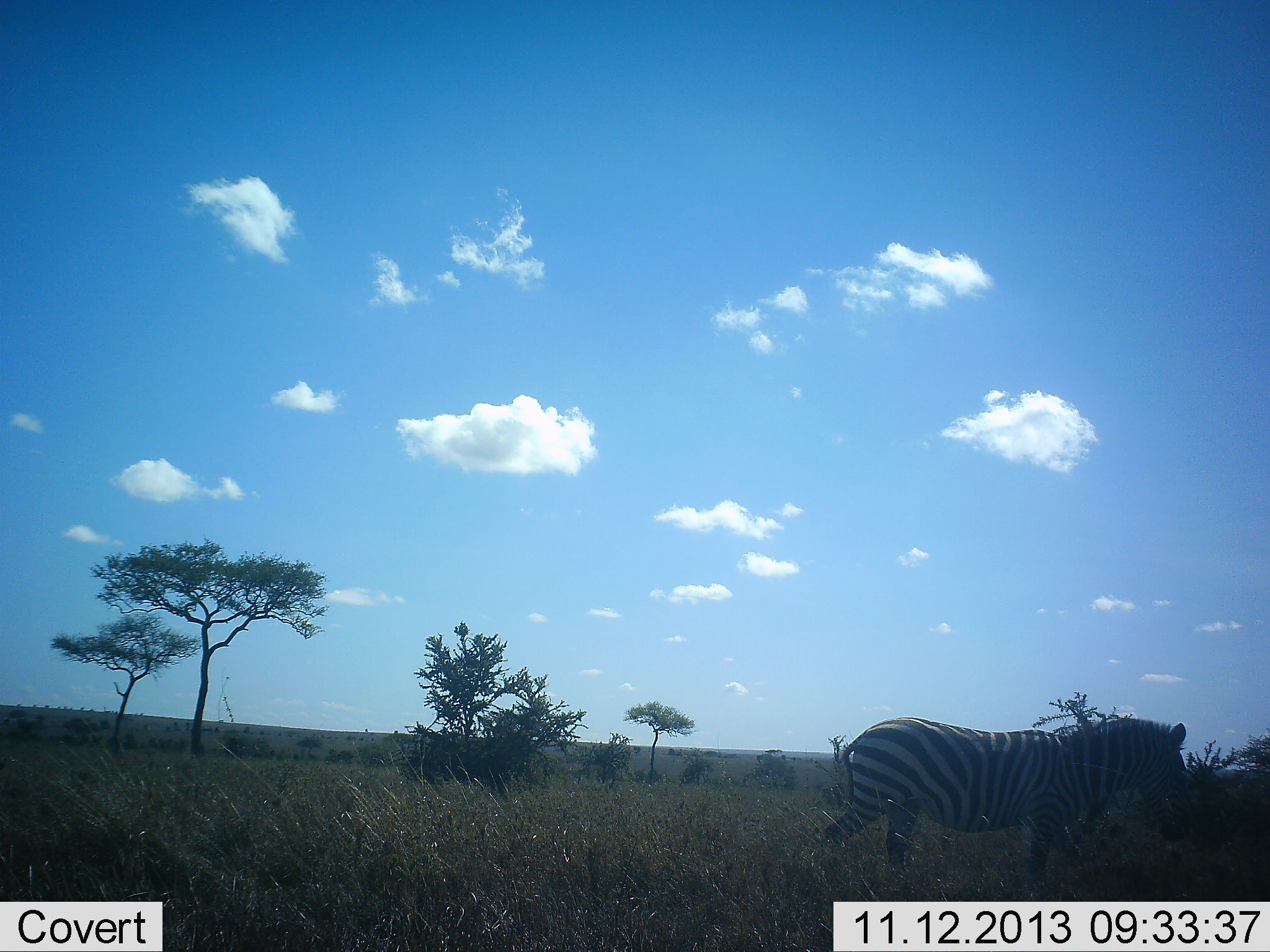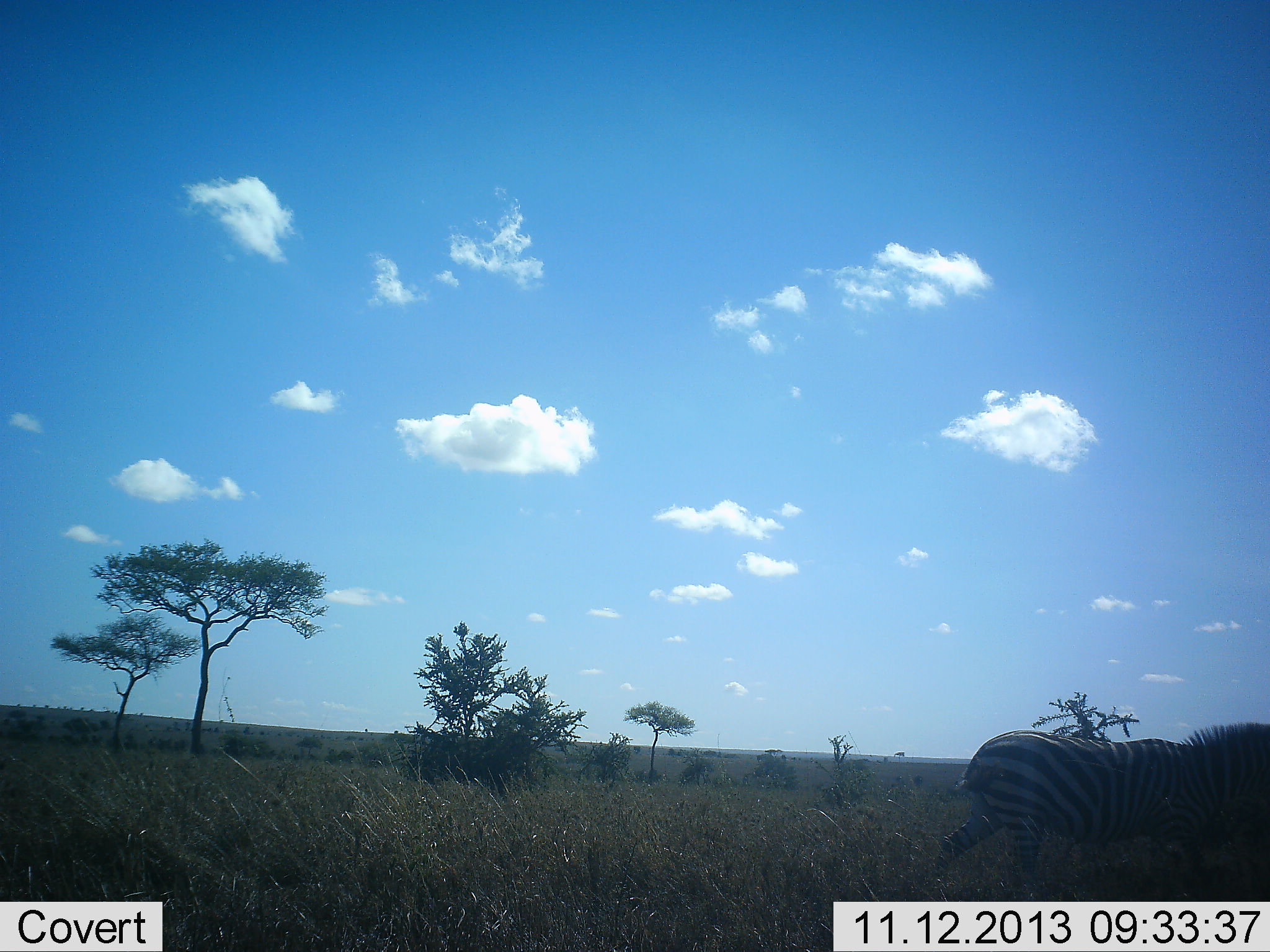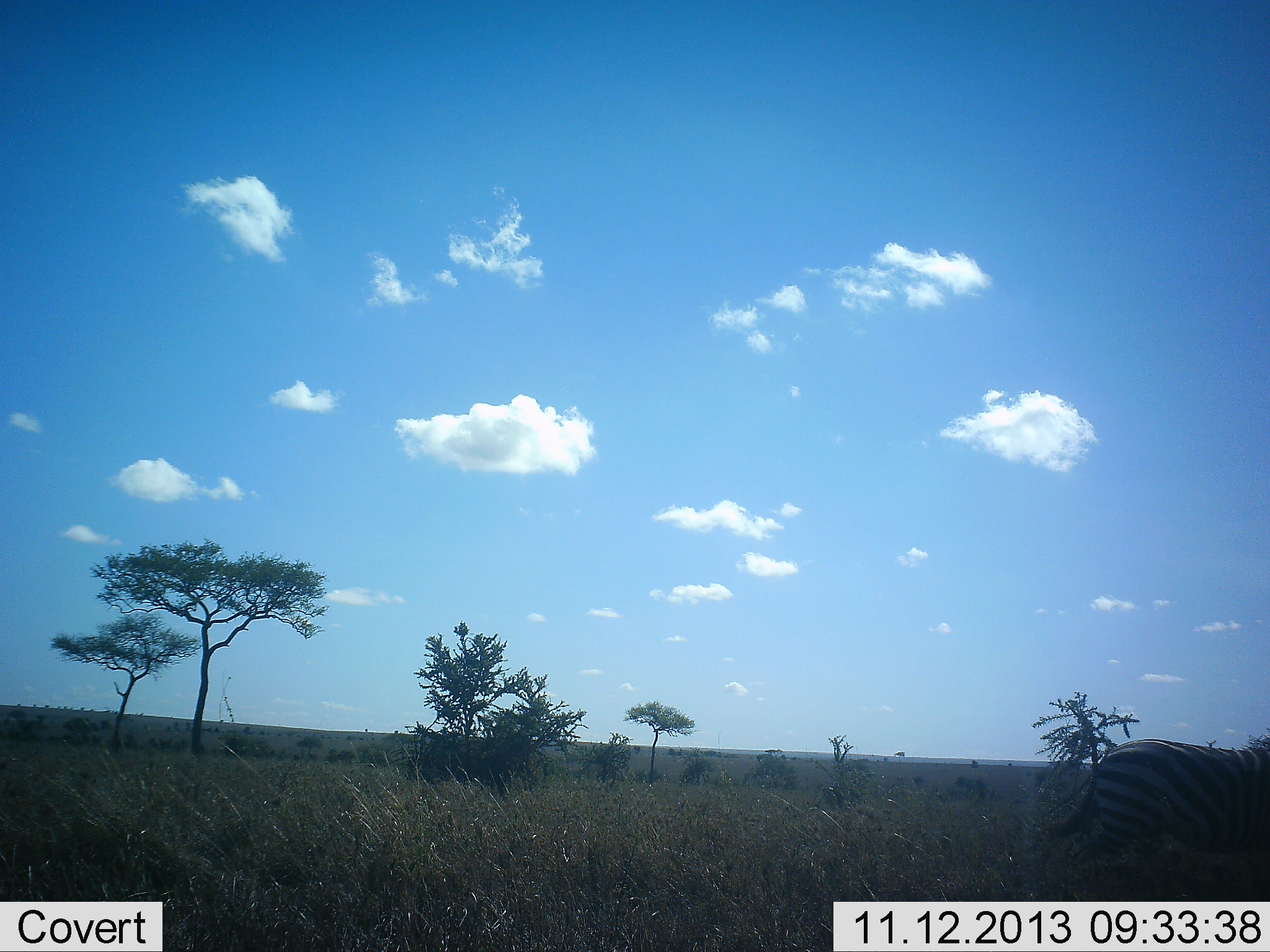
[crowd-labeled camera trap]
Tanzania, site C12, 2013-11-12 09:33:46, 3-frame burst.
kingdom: Animalia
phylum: Chordata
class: Mammalia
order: Perissodactyla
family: Equidae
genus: Equus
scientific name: Equus quagga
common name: plains zebra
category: zebra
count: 1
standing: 0%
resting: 0%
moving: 100%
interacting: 0%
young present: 0%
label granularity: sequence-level